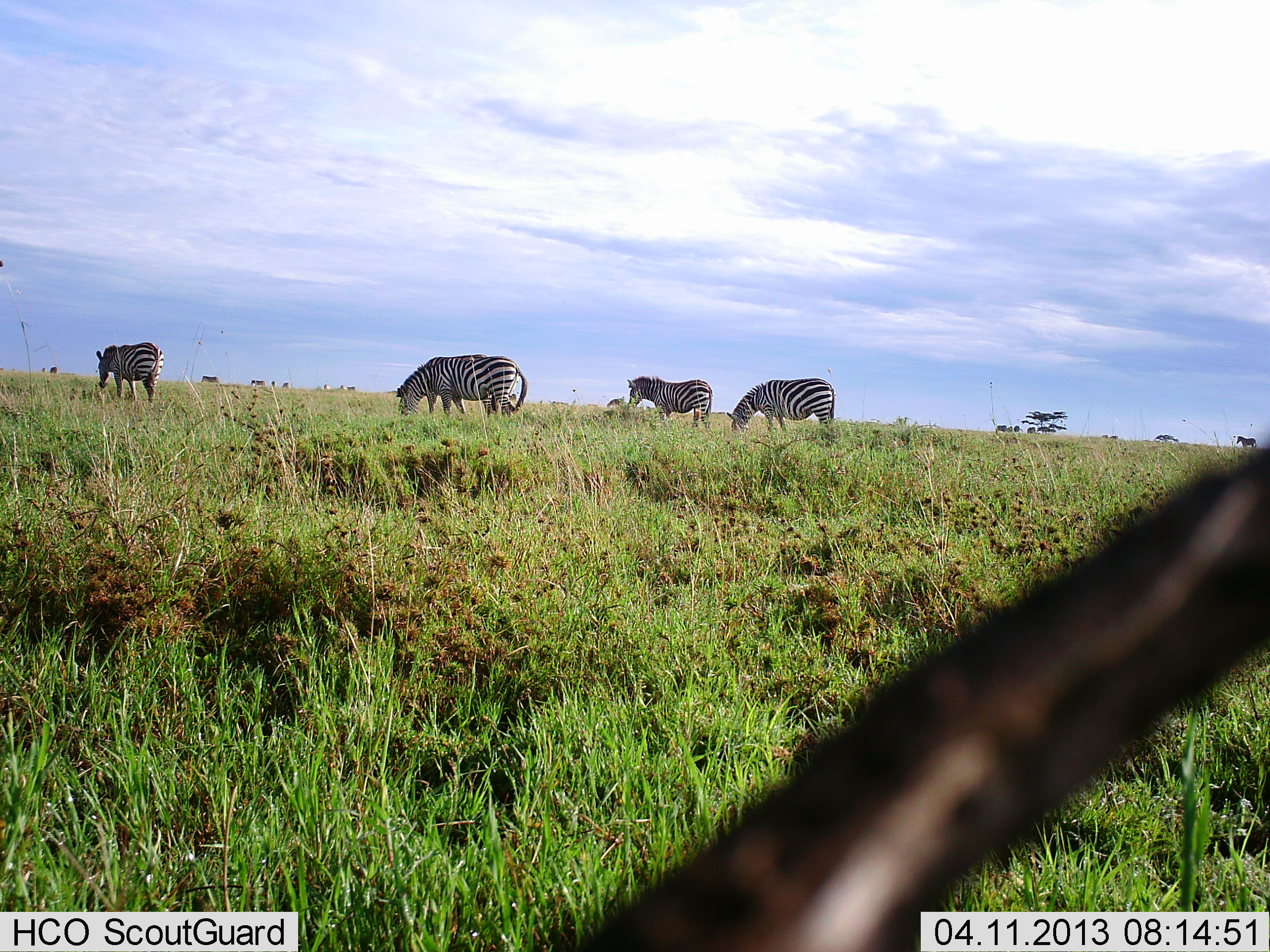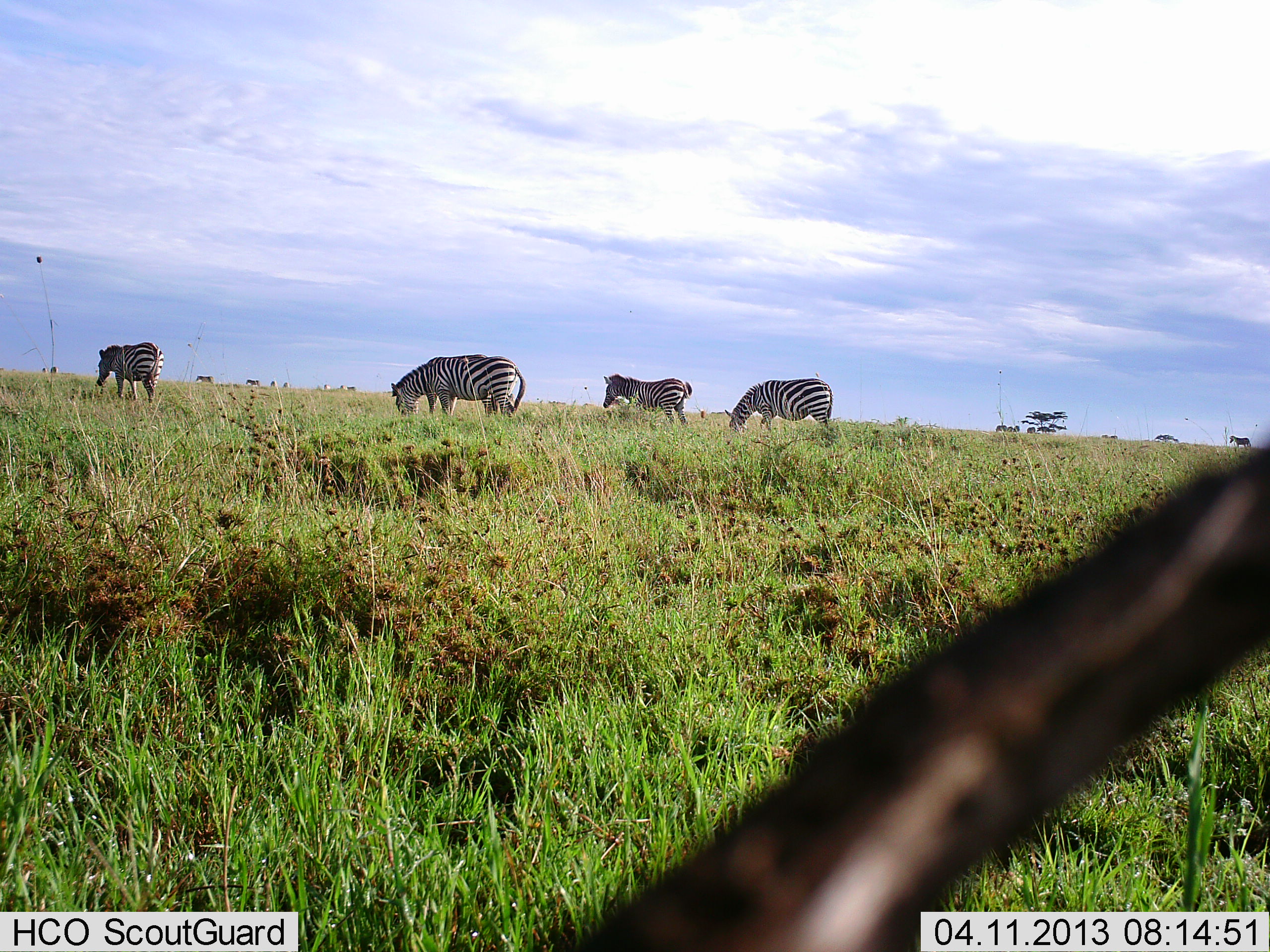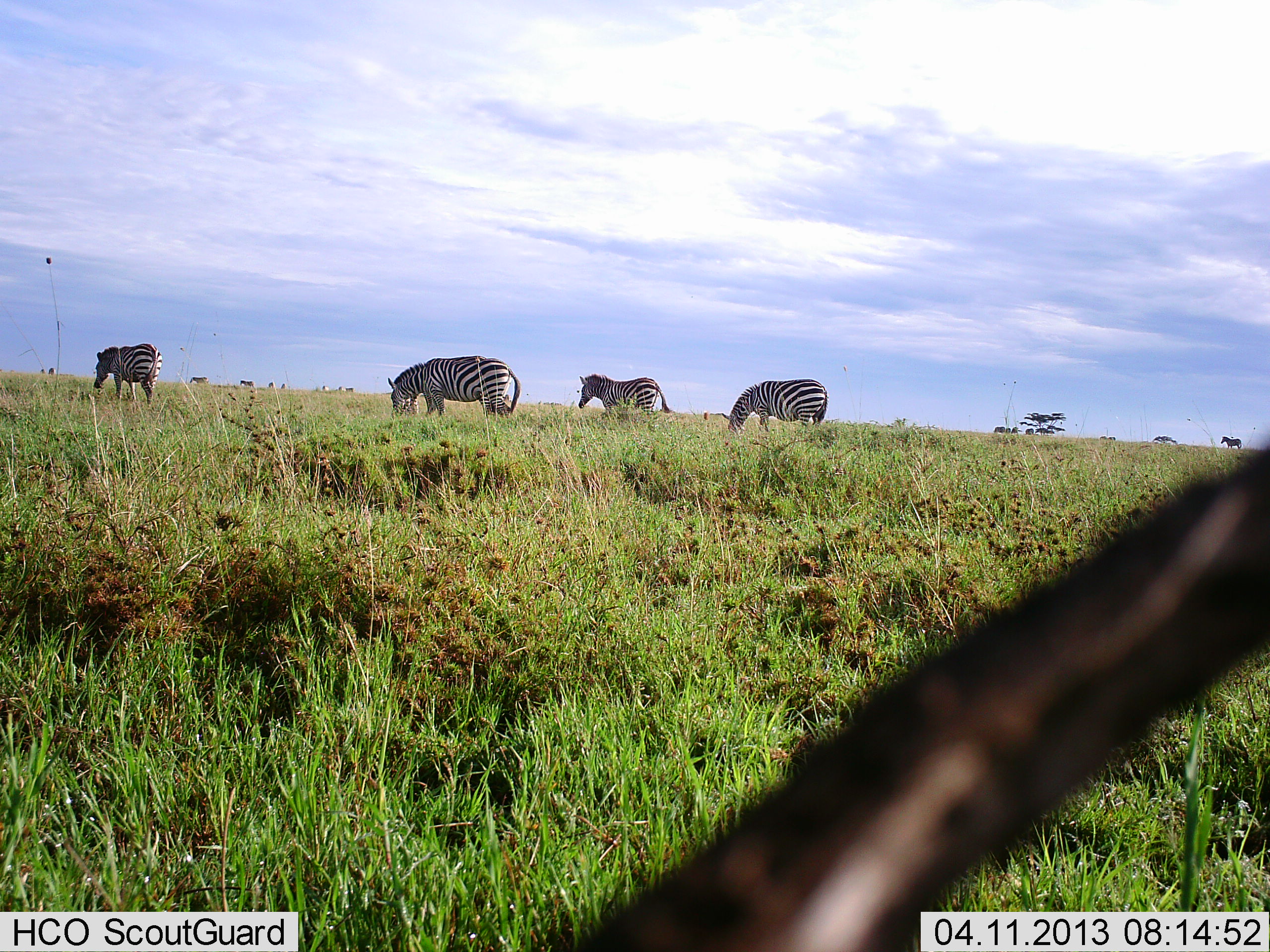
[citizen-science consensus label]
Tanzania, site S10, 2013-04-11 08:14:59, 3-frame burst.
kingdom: Animalia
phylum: Chordata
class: Mammalia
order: Perissodactyla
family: Equidae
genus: Equus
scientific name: Equus quagga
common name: plains zebra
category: zebra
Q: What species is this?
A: Zebra (plains zebra) (Equus quagga).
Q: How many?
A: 4.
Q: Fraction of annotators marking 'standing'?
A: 44%.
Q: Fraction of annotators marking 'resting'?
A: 0%.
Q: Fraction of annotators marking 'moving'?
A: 59%.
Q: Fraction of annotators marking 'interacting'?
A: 0%.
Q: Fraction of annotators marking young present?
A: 4%.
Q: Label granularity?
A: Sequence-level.